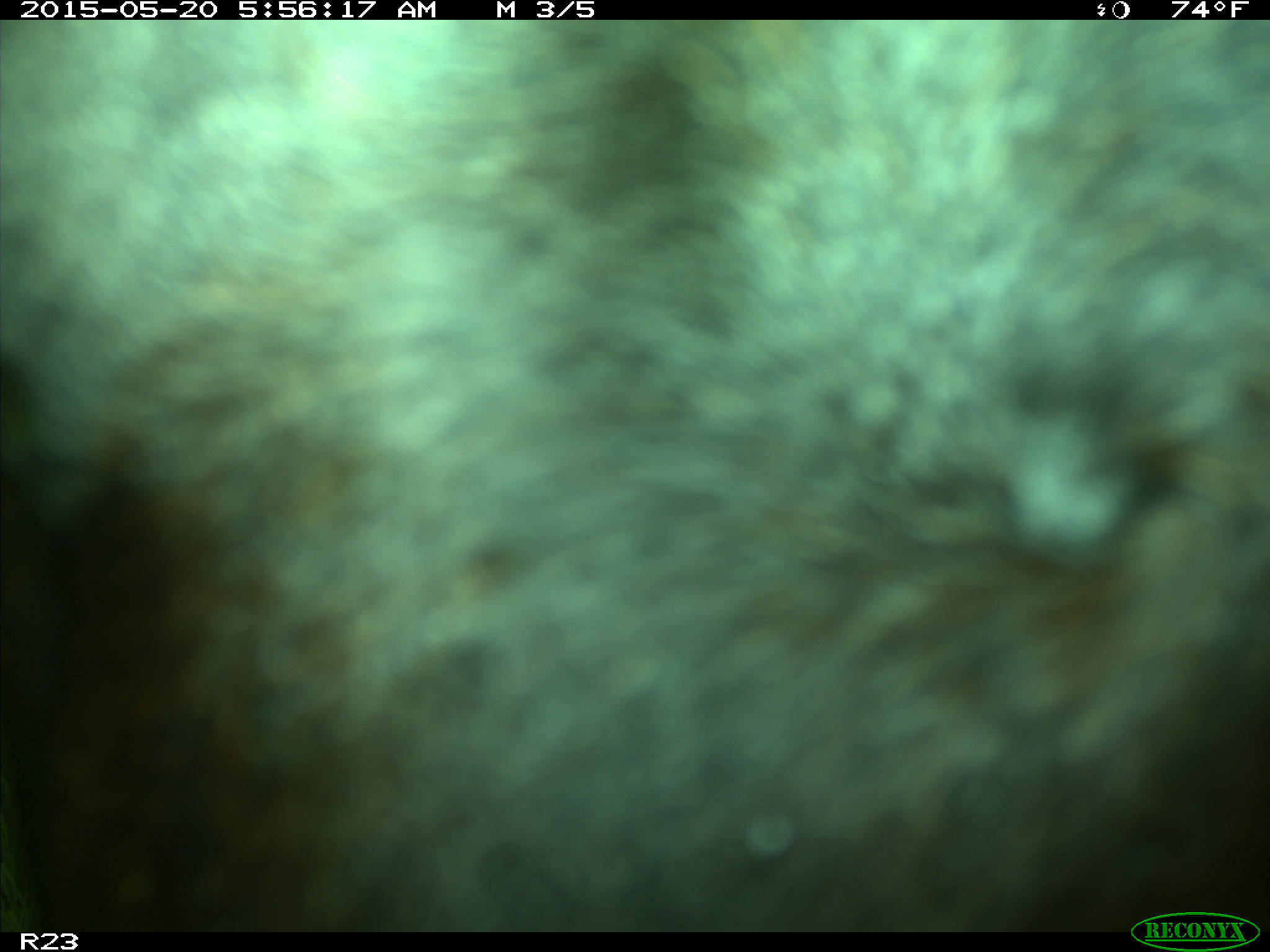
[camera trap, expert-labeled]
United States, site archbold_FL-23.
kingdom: Animalia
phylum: Chordata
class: Mammalia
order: Artiodactyla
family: Bovidae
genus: Bos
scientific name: Bos taurus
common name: domestic cow